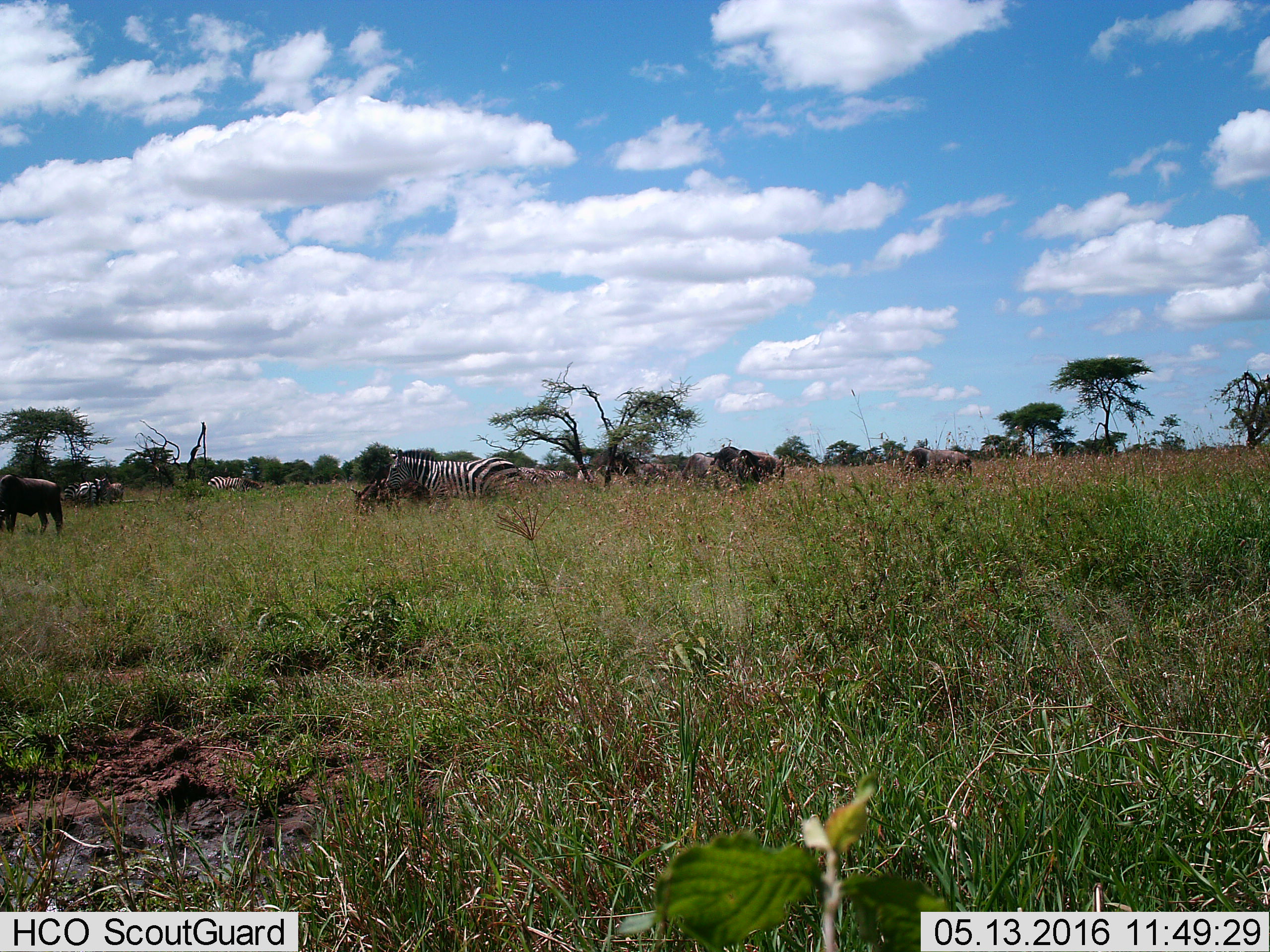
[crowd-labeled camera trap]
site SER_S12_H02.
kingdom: Animalia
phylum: Chordata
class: Mammalia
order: Artiodactyla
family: Bovidae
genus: Connochaetes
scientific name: Connochaetes taurinus taurinus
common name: blue wildebeest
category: wildebeestblue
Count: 5.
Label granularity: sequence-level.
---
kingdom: Animalia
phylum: Chordata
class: Mammalia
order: Perissodactyla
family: Equidae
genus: Equus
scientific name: Equus quagga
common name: plains zebra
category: zebraplains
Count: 7.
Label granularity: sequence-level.